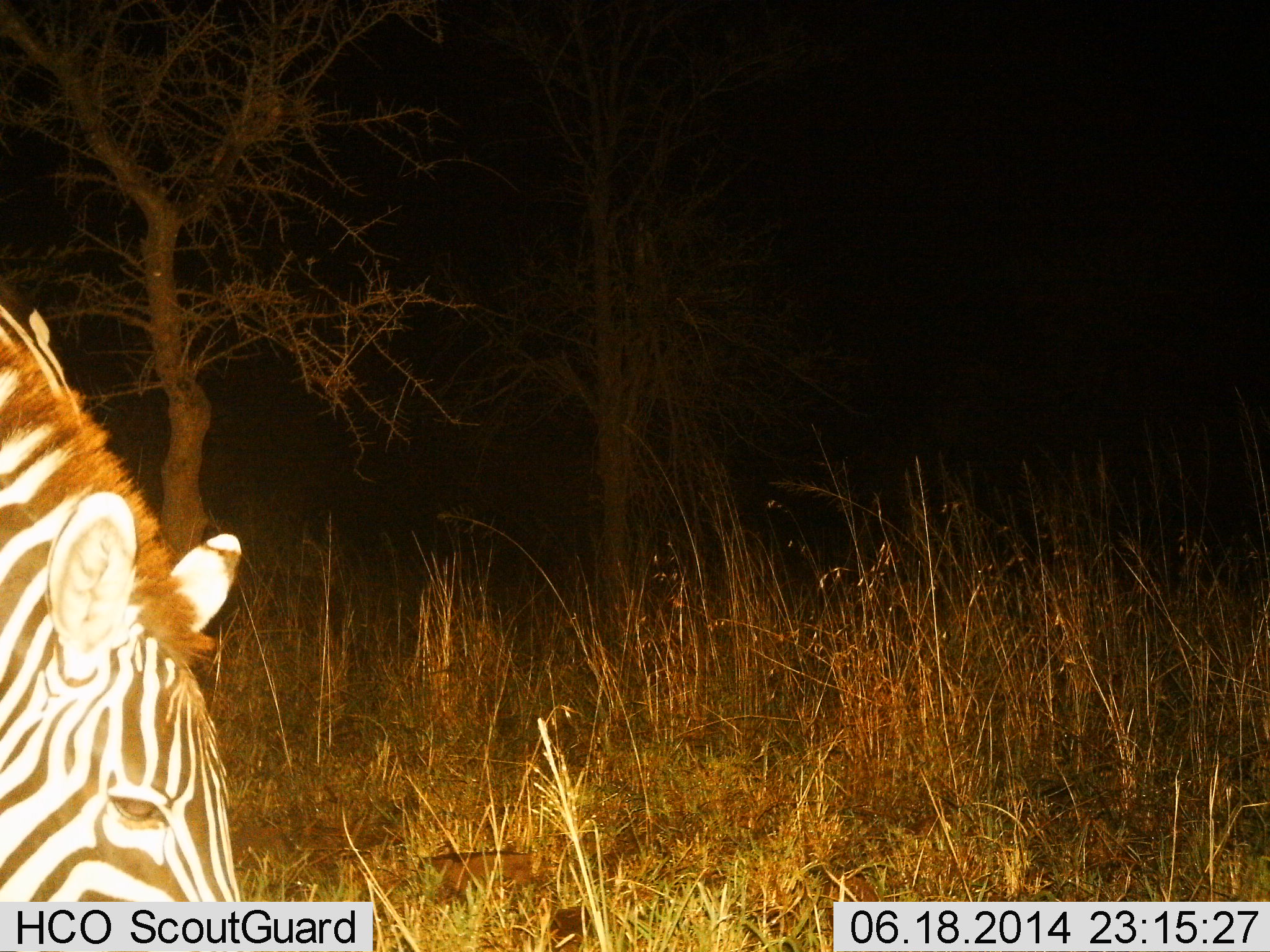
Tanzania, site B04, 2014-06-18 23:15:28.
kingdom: Animalia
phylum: Chordata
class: Mammalia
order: Perissodactyla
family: Equidae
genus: Equus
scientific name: Equus quagga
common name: plains zebra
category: zebra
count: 1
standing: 40%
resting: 0%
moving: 10%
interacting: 0%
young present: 0%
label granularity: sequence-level